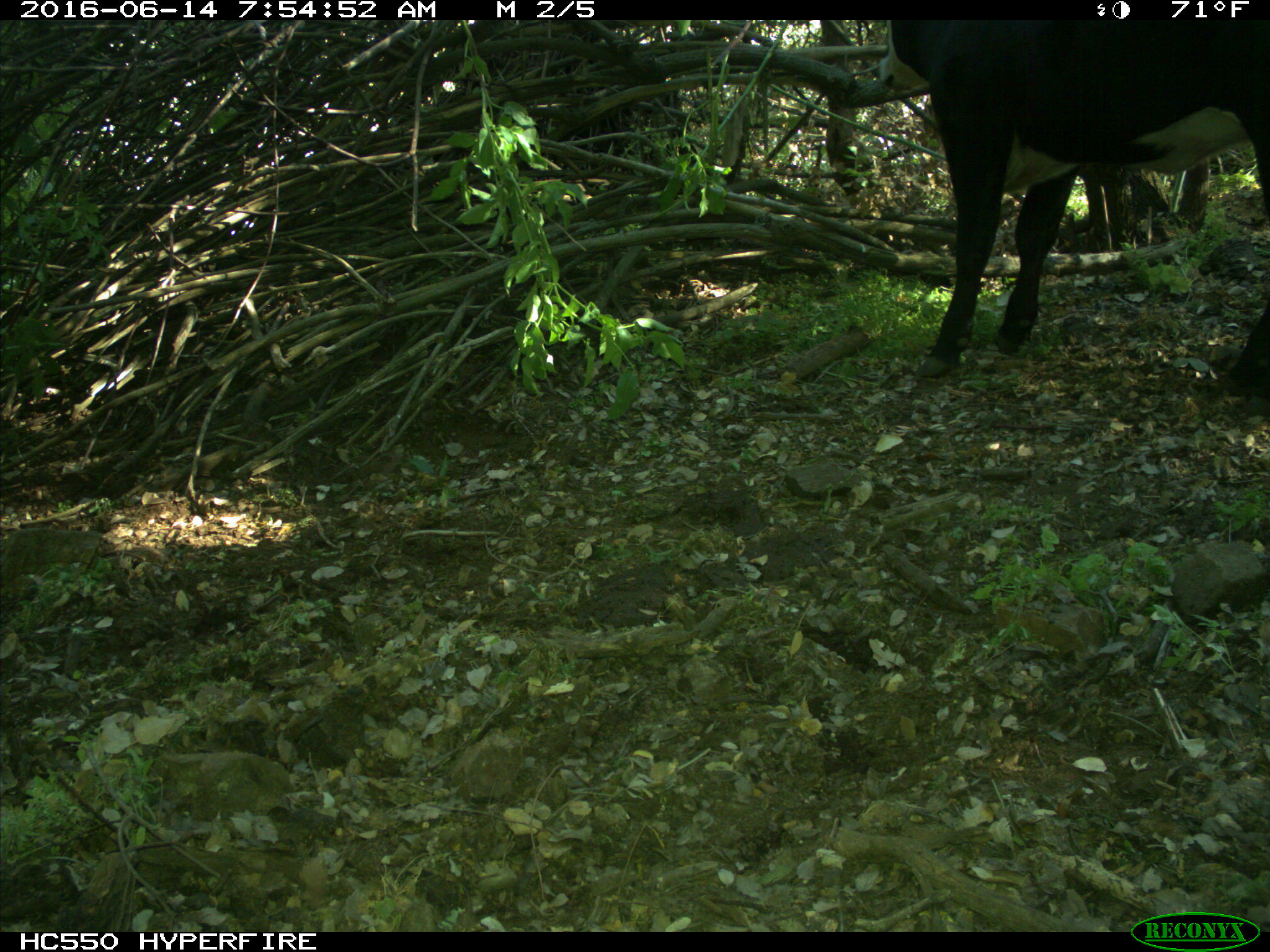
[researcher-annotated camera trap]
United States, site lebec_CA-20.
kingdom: Animalia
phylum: Chordata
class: Mammalia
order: Artiodactyla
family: Bovidae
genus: Bos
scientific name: Bos taurus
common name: domestic cow